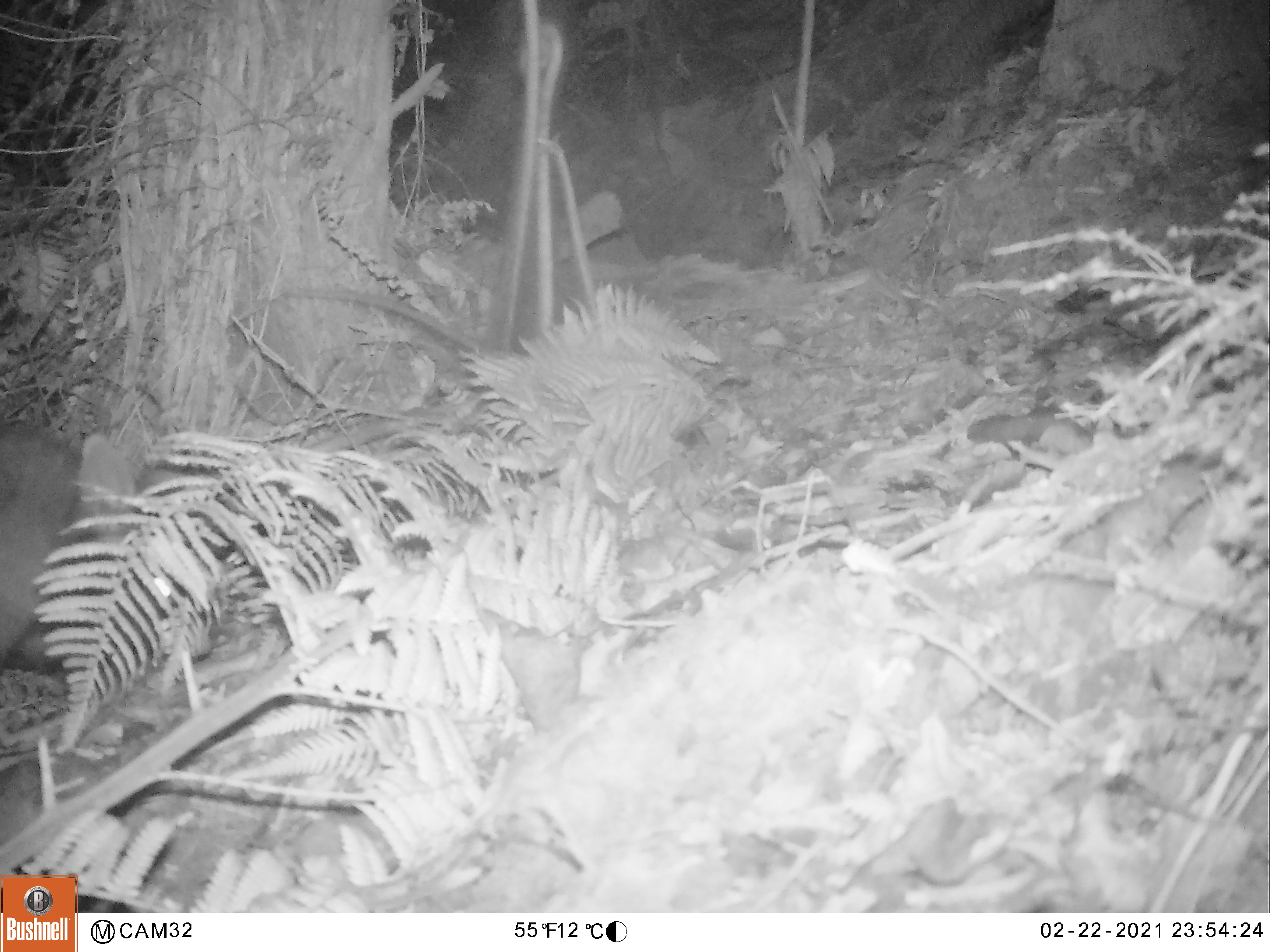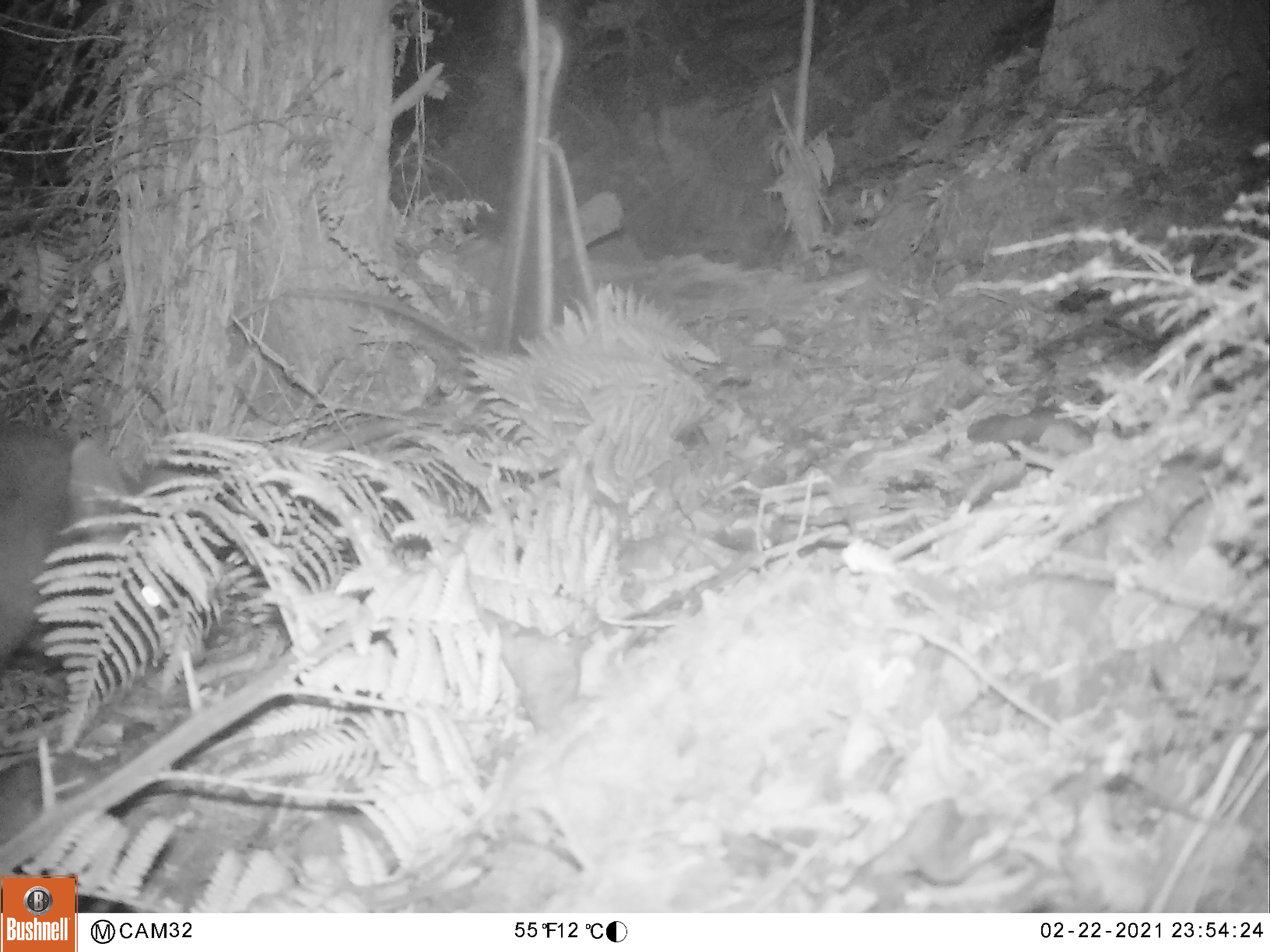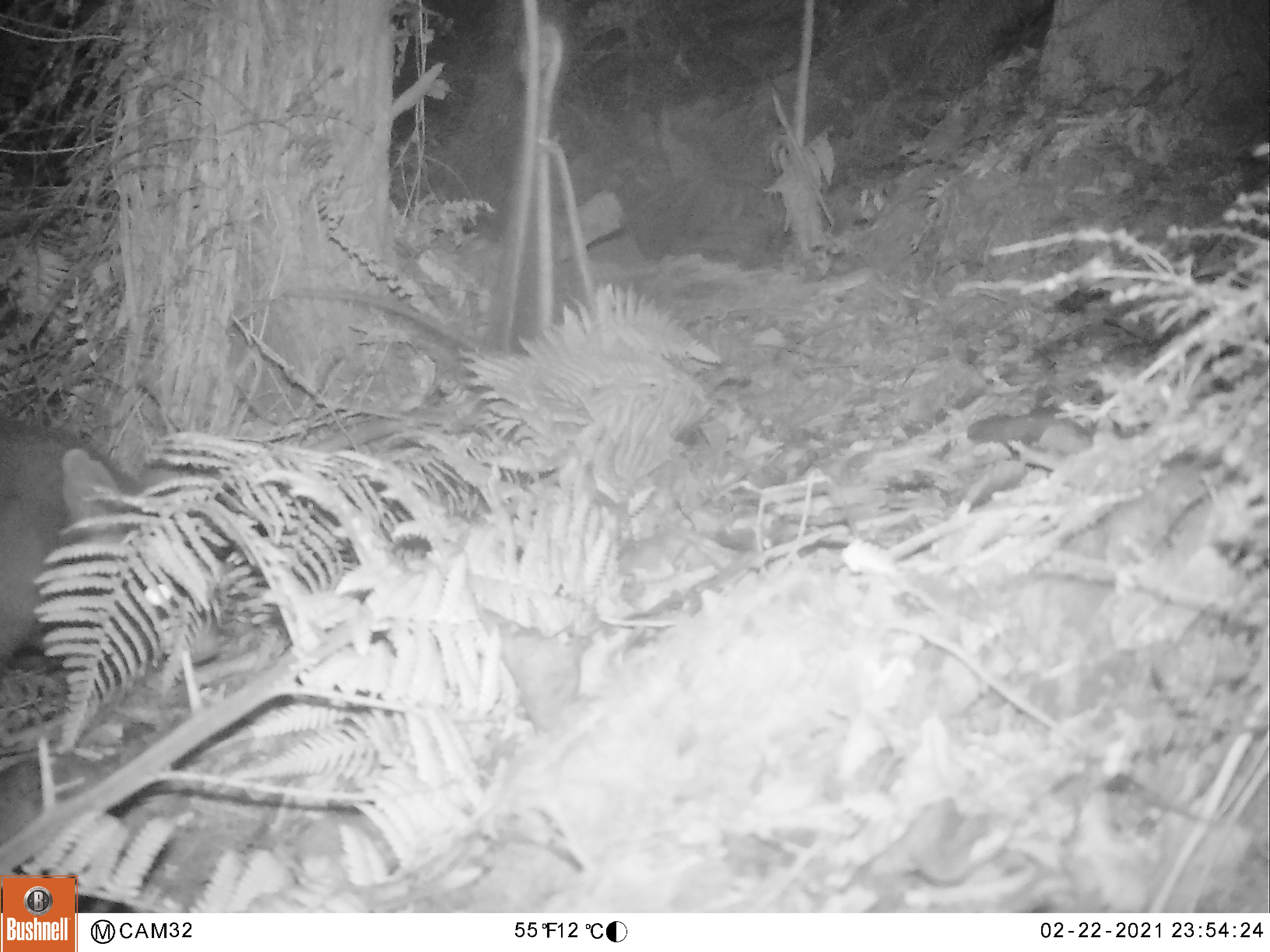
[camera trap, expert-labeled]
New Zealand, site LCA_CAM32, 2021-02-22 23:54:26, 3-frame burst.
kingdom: Animalia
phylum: Chordata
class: Mammalia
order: Diprotodontia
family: Phalangeridae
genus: Trichosurus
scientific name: Trichosurus vulpecula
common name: common brushtail possum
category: possum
Possum (common brushtail possum) (Trichosurus vulpecula).